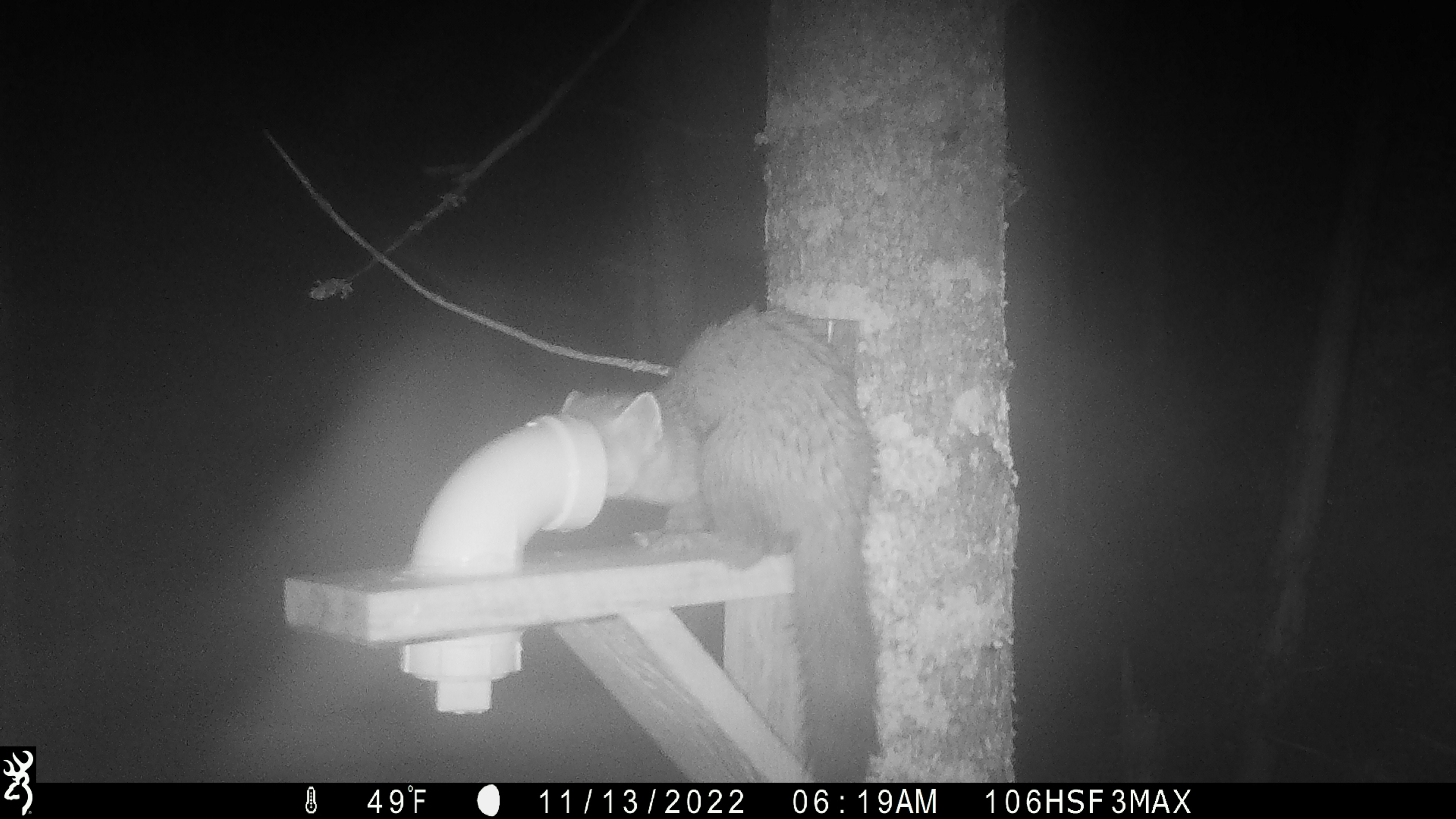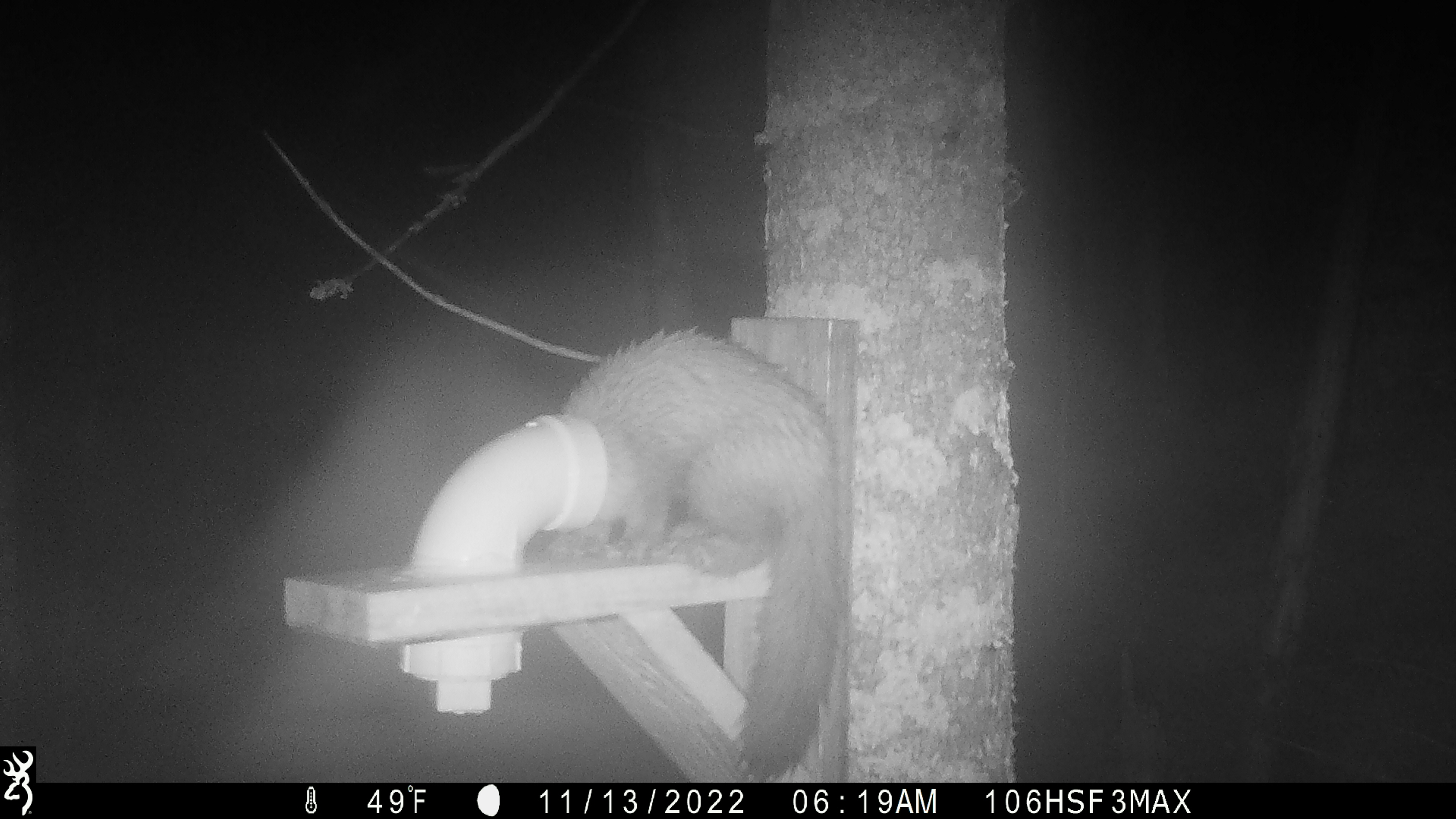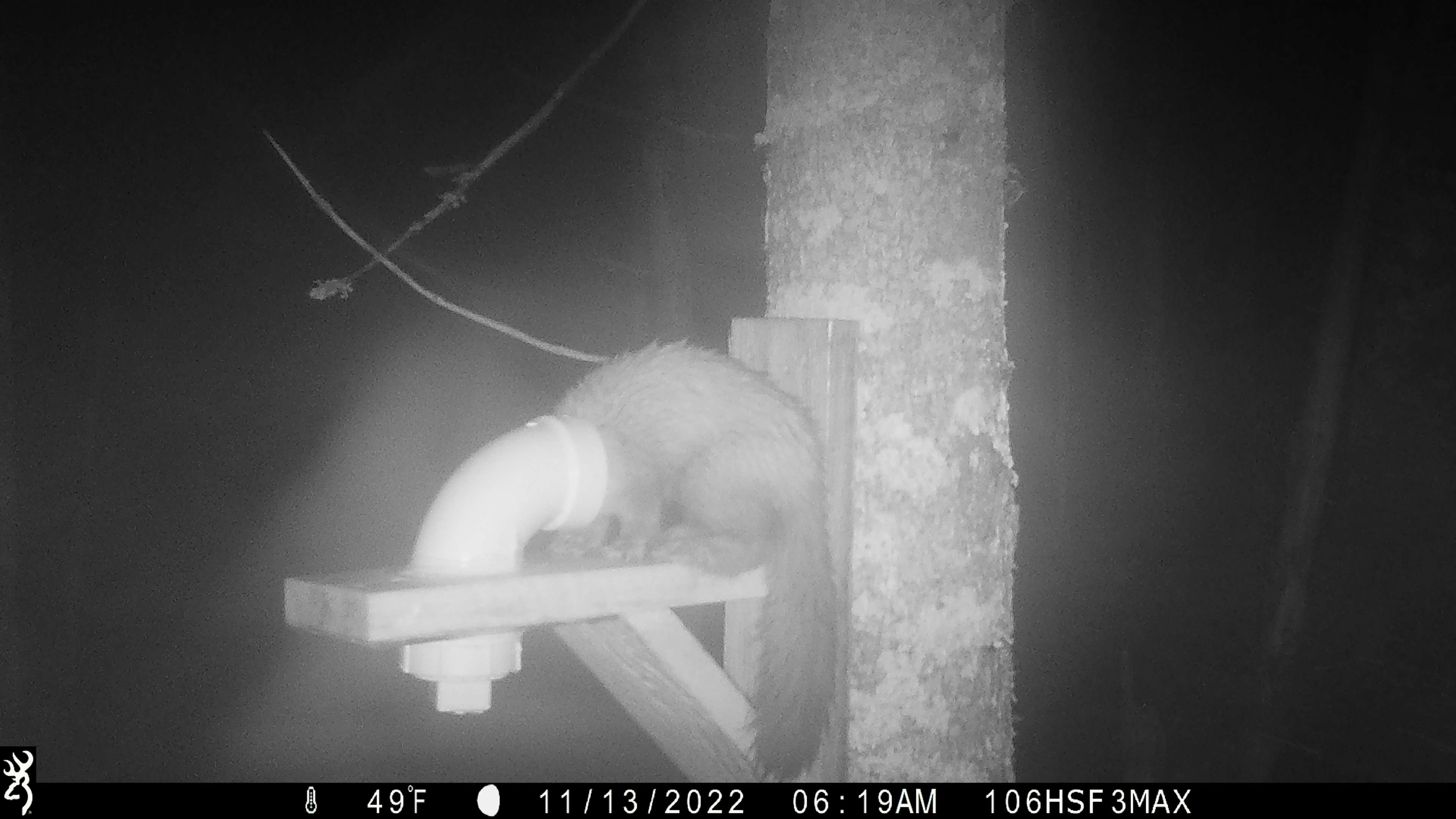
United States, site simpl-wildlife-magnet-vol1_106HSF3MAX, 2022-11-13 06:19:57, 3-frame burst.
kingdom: Animalia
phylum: Chordata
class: Mammalia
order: Carnivora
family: Mustelidae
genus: Martes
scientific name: Martes americana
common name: american marten